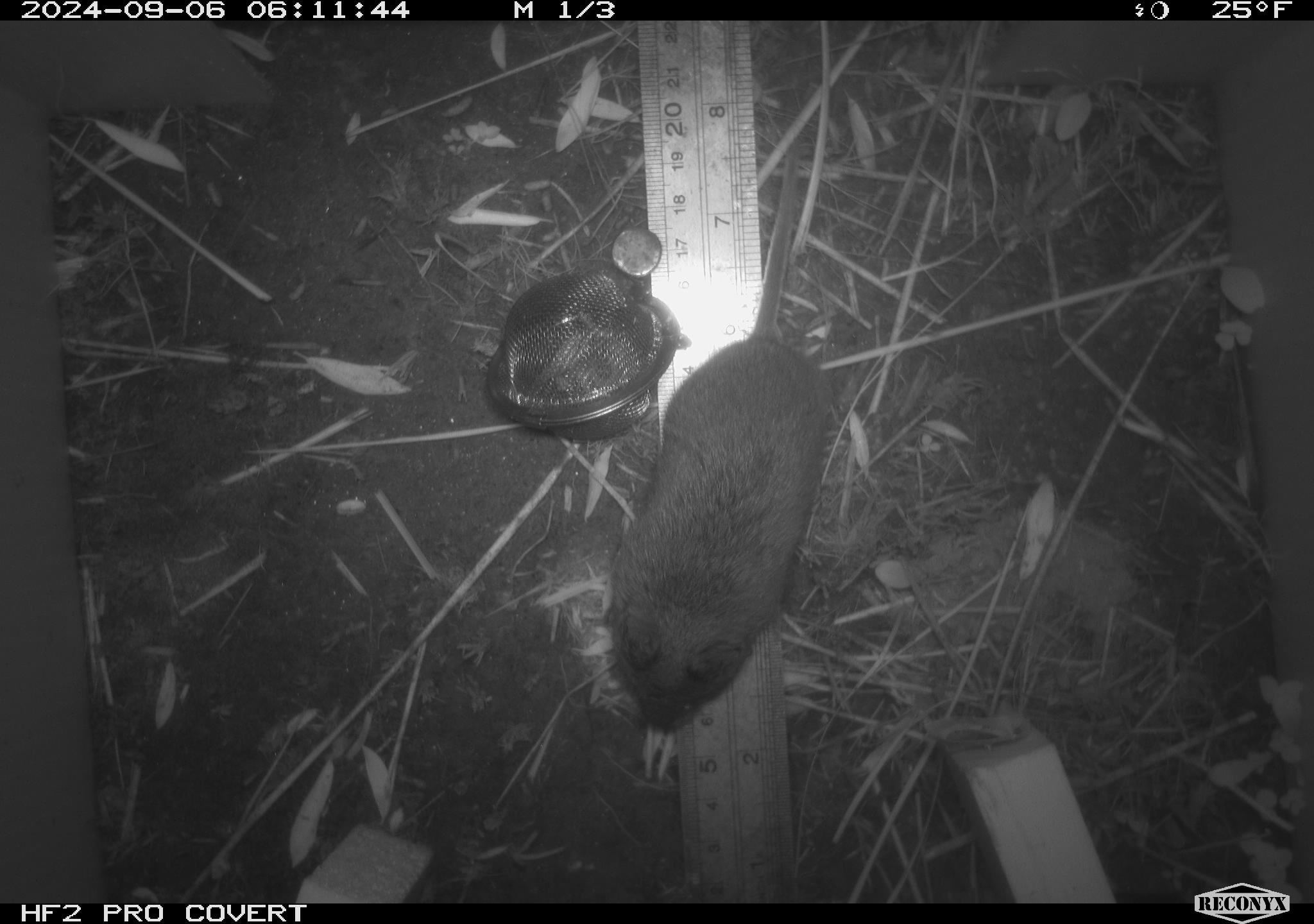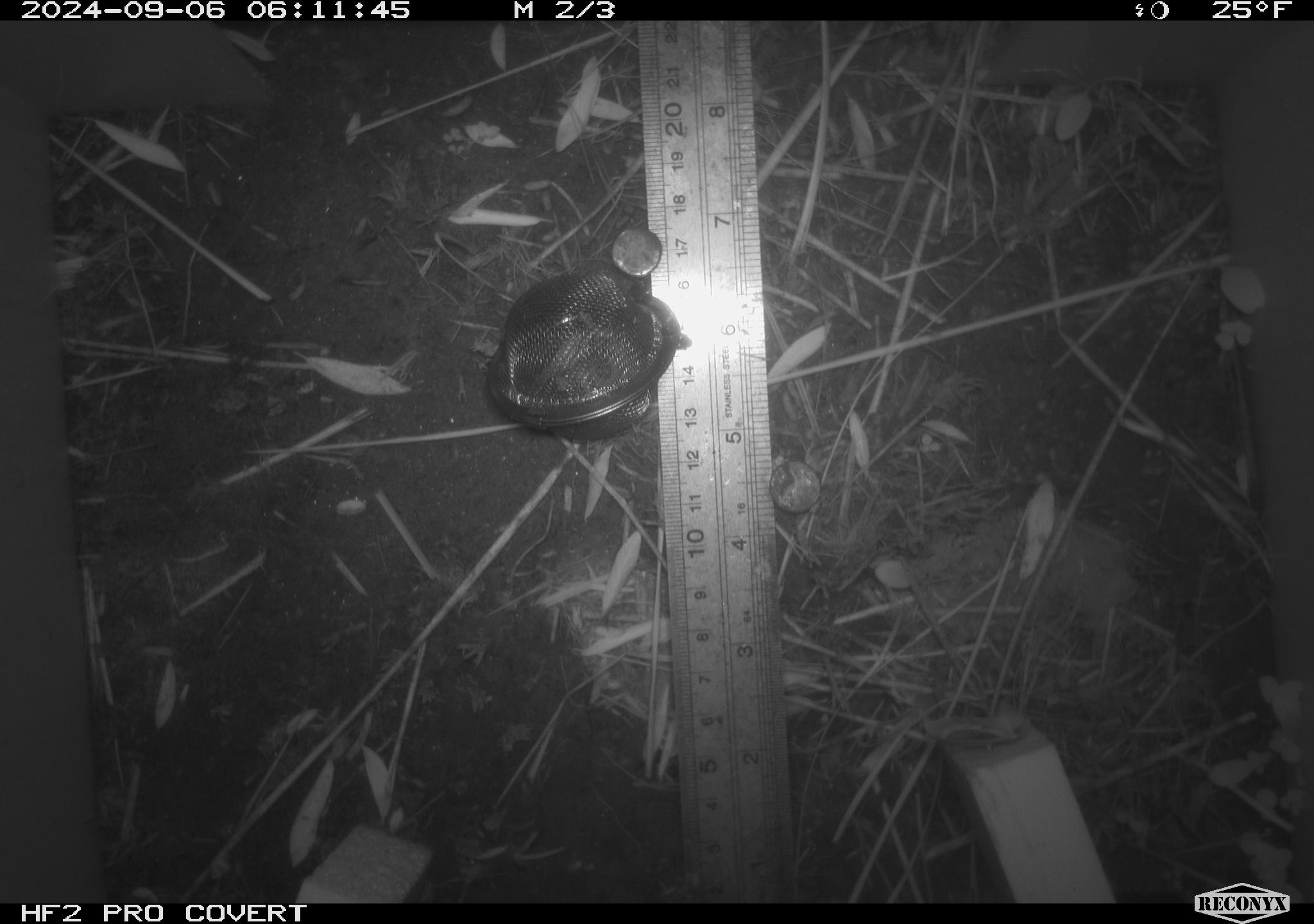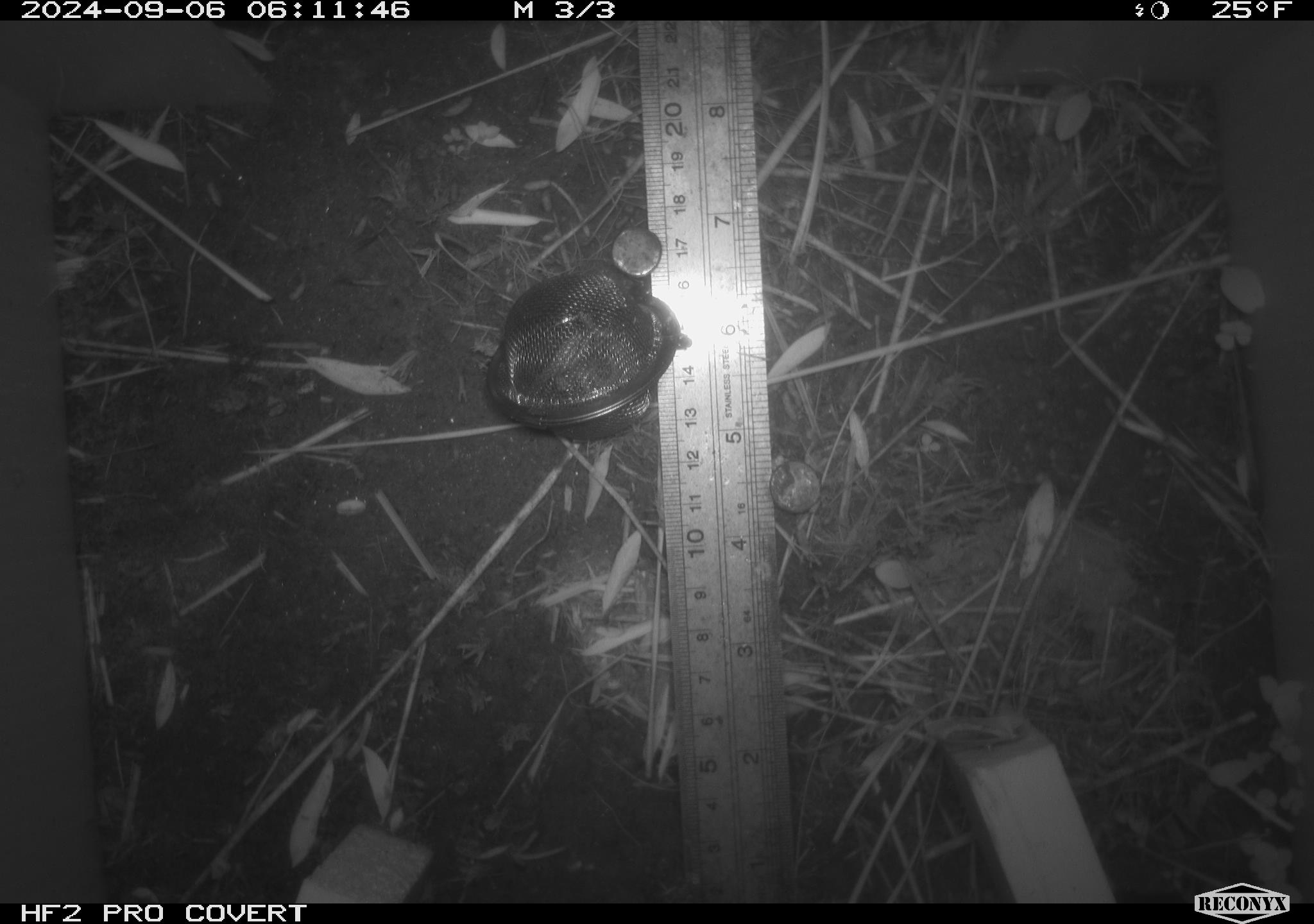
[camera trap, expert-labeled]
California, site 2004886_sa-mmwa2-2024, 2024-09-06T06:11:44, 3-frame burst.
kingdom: Animalia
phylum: Chordata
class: Mammalia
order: Rodentia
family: Cricetidae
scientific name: Arvicolinae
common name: voles, lemmings, and muskrats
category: arvicolinae subfamily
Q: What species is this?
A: Arvicolinae subfamily (voles, lemmings, and muskrats) (Arvicolinae).